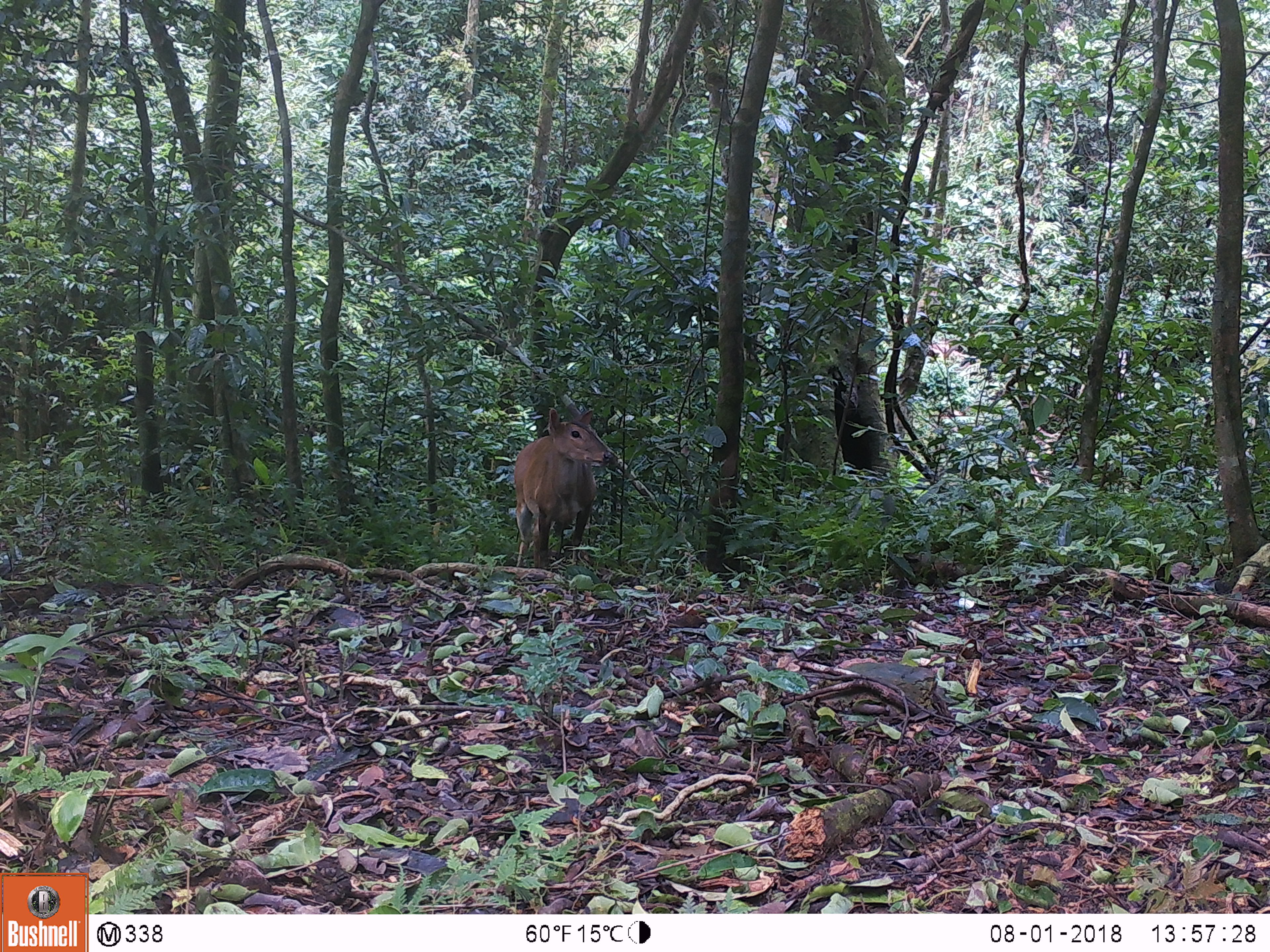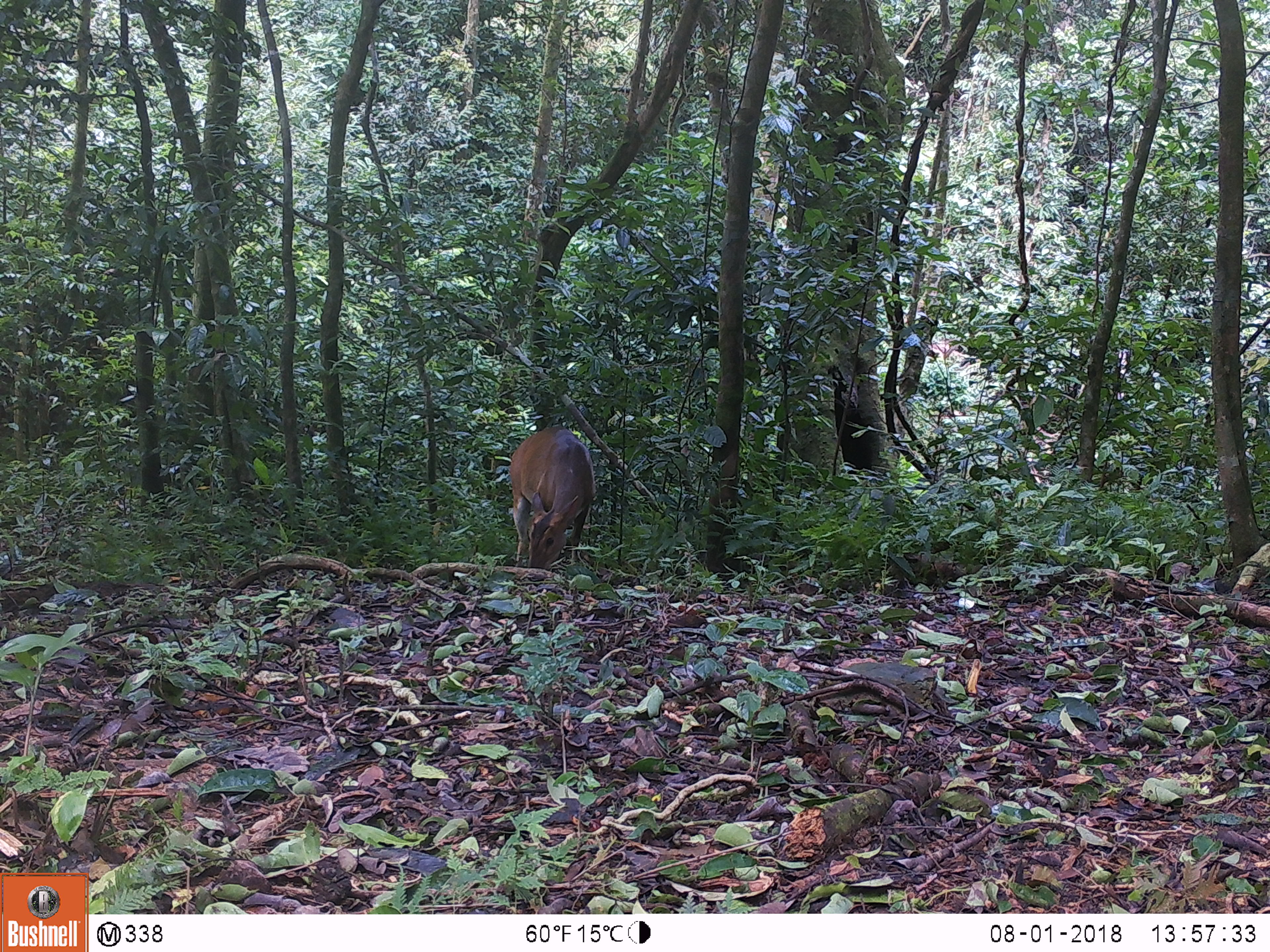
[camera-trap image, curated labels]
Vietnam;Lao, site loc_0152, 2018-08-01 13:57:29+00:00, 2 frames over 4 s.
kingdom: Animalia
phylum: Chordata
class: Mammalia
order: Artiodactyla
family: Cervidae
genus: Muntiacus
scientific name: Muntiacus vuquangensis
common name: large-antlered muntjac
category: large antlered muntjac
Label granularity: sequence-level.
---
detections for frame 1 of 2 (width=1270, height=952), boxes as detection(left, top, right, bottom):
large antlered muntjac: detection(513, 407, 613, 571)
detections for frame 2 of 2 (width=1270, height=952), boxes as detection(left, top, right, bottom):
large antlered muntjac: detection(509, 422, 599, 582)